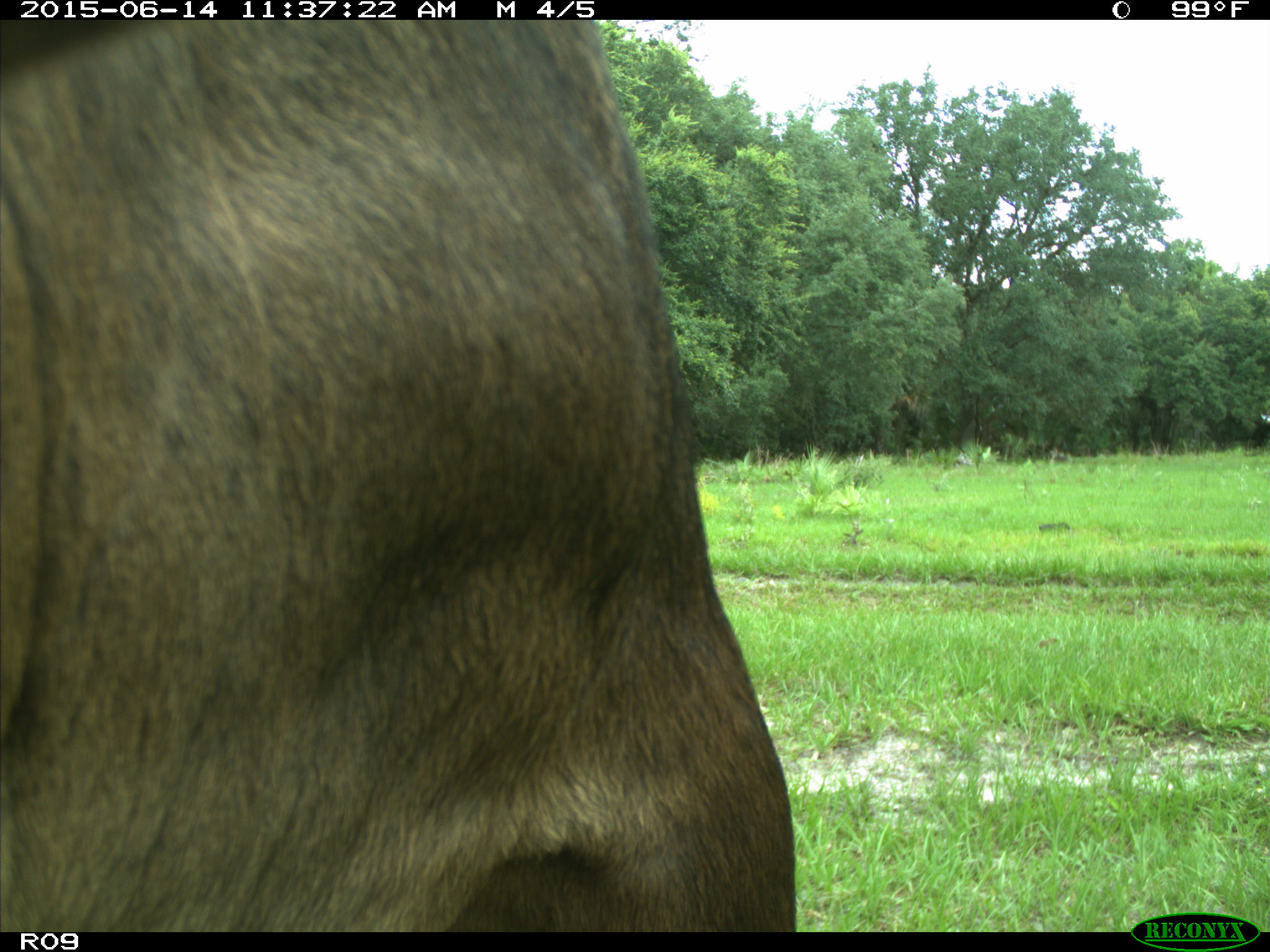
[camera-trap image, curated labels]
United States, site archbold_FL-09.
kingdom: Animalia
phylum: Chordata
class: Mammalia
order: Artiodactyla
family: Bovidae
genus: Bos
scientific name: Bos taurus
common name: domestic cow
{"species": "Bos taurus (domestic cow)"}